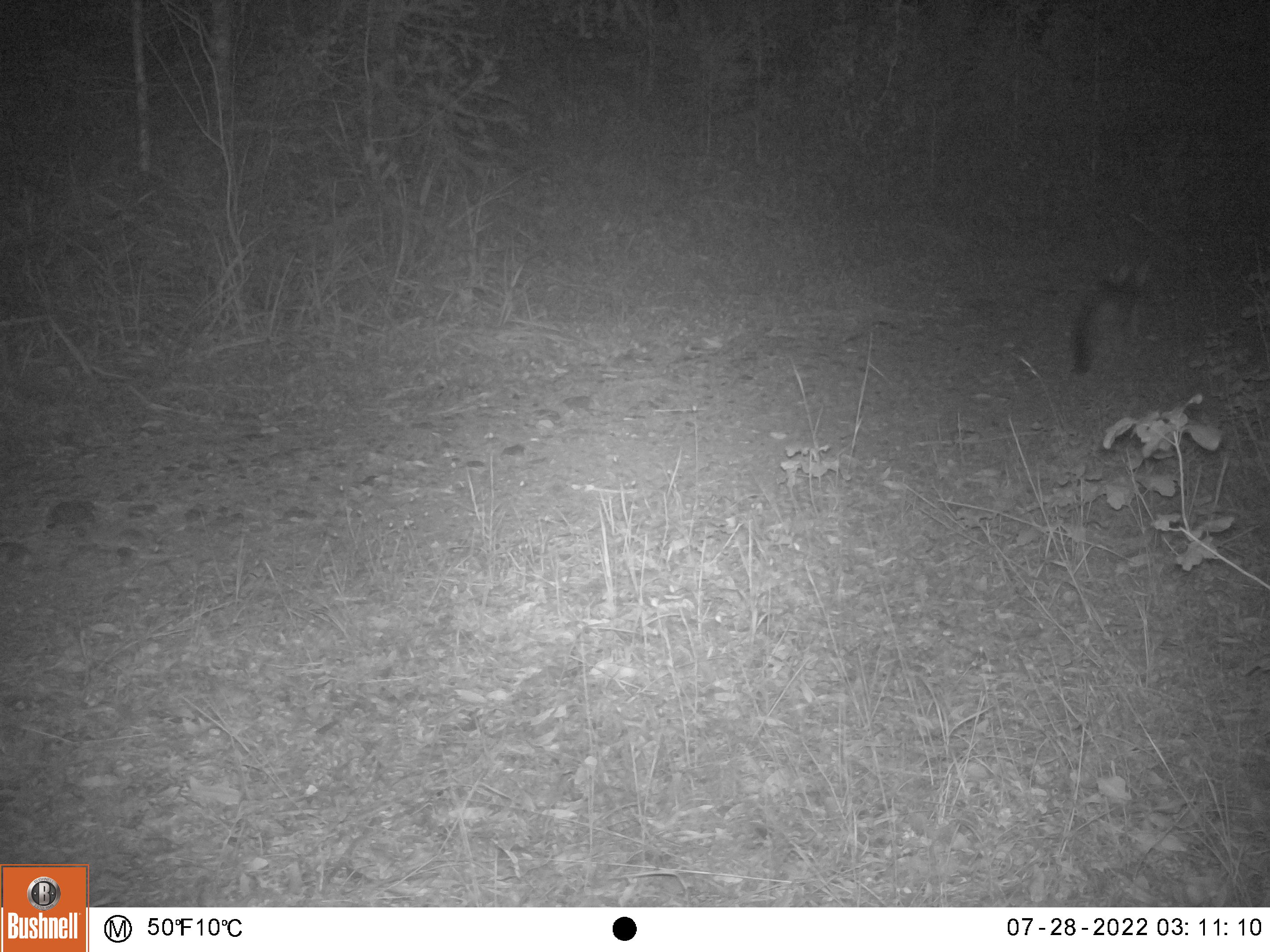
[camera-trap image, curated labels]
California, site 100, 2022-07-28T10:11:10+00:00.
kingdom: Animalia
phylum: Chordata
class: Mammalia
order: Carnivora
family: Canidae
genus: Urocyon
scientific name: Urocyon cinereoargenteus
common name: gray fox